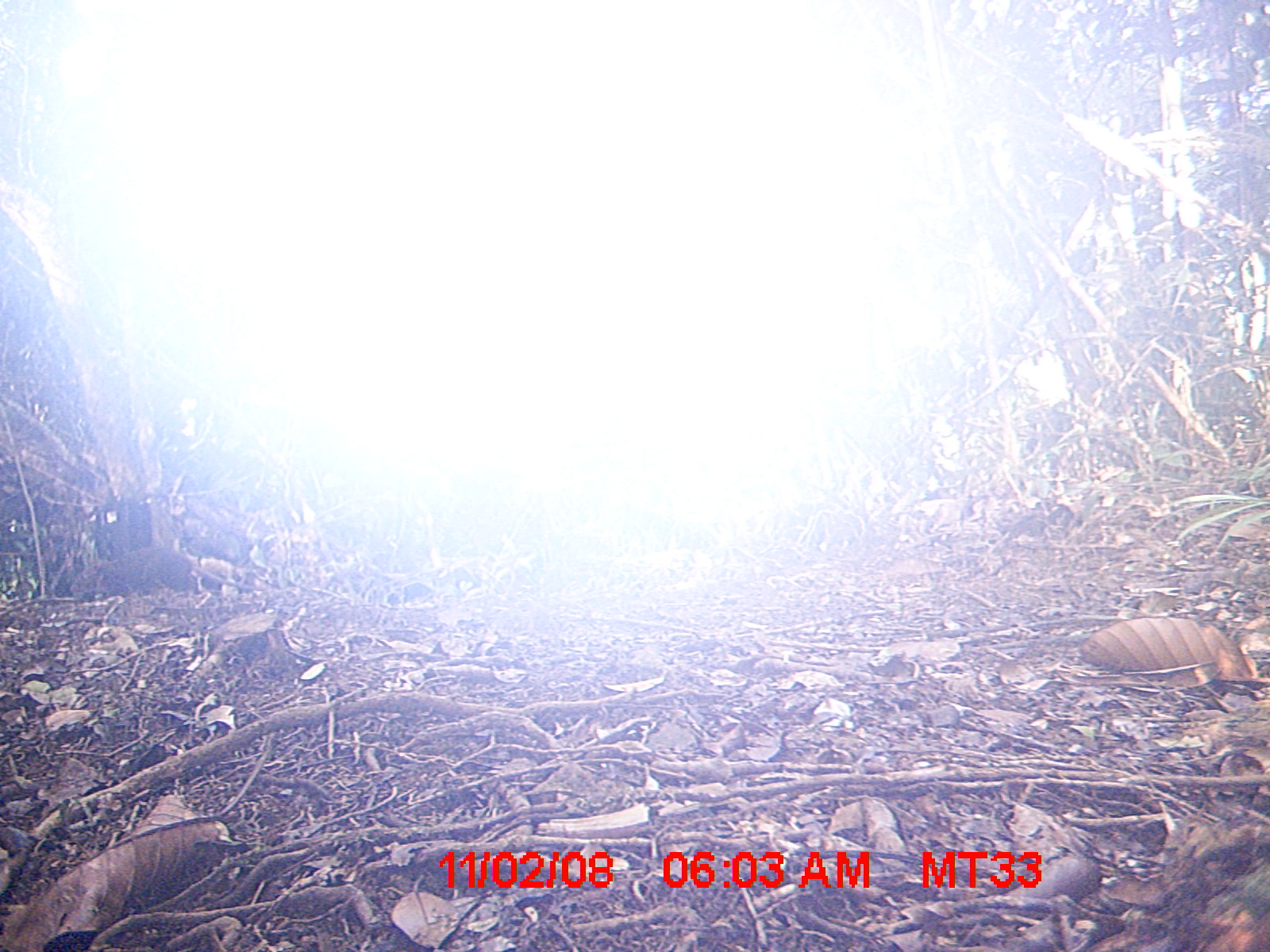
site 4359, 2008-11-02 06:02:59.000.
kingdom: Animalia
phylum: Chordata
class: Mammalia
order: Rodentia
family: Nesomyidae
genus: Nesomys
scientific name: Nesomys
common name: nesomys rodents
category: nesomys sp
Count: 1.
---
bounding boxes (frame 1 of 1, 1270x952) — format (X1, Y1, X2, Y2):
nesomys sp: (70, 544, 265, 596)